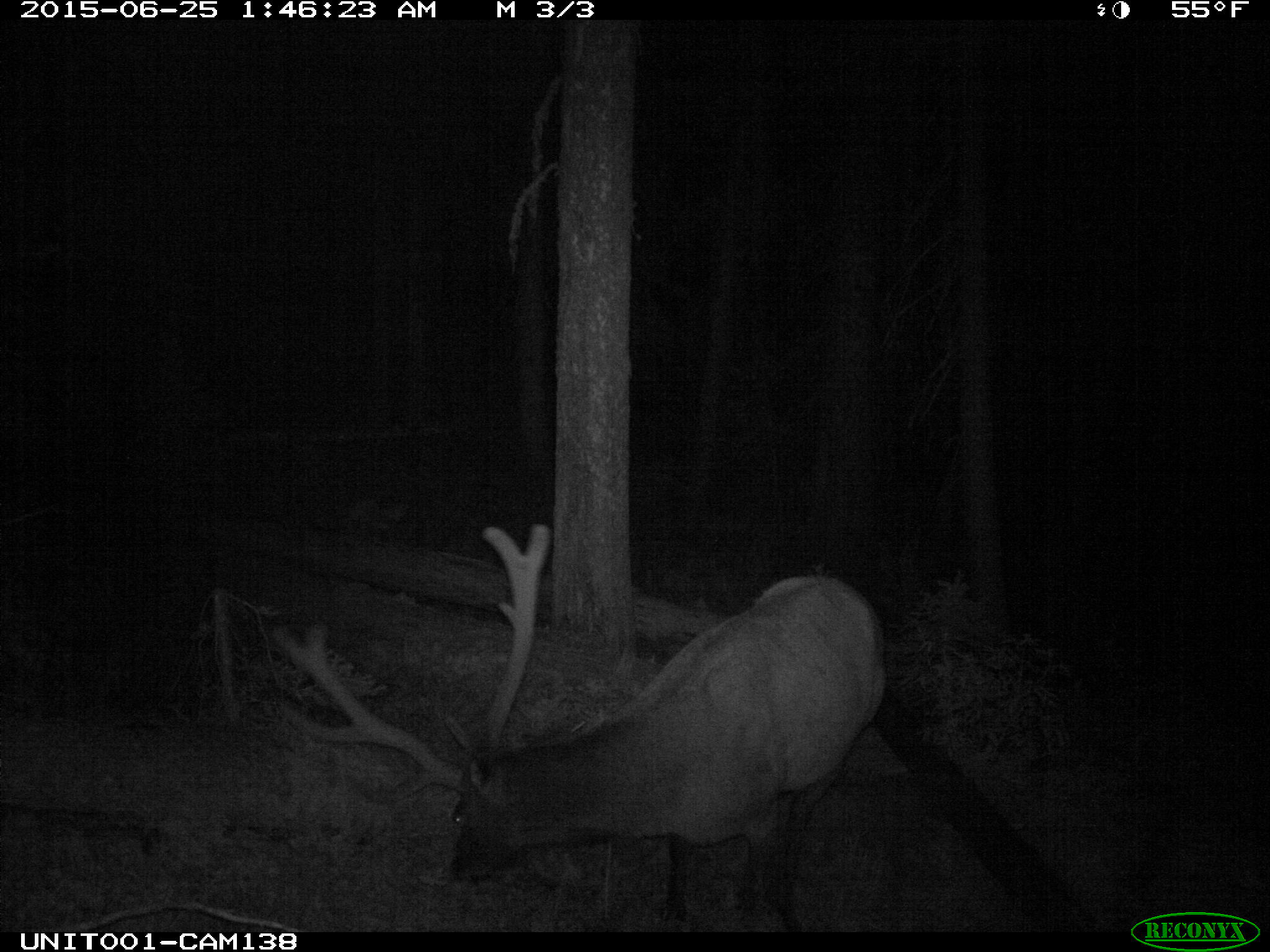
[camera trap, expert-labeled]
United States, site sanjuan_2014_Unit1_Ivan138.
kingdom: Animalia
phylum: Chordata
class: Mammalia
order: Artiodactyla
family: Cervidae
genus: Cervus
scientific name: Cervus elaphus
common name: red deer